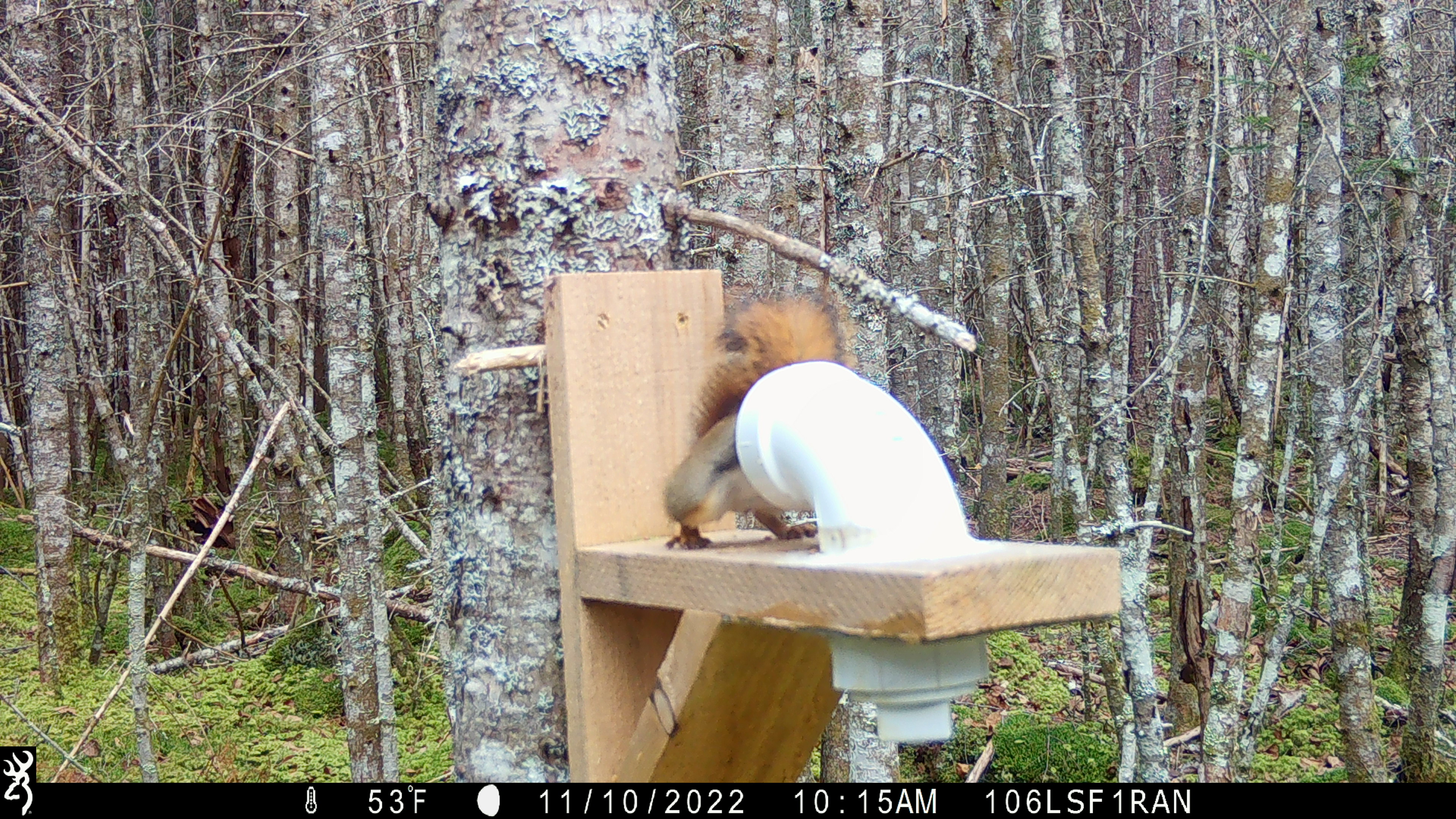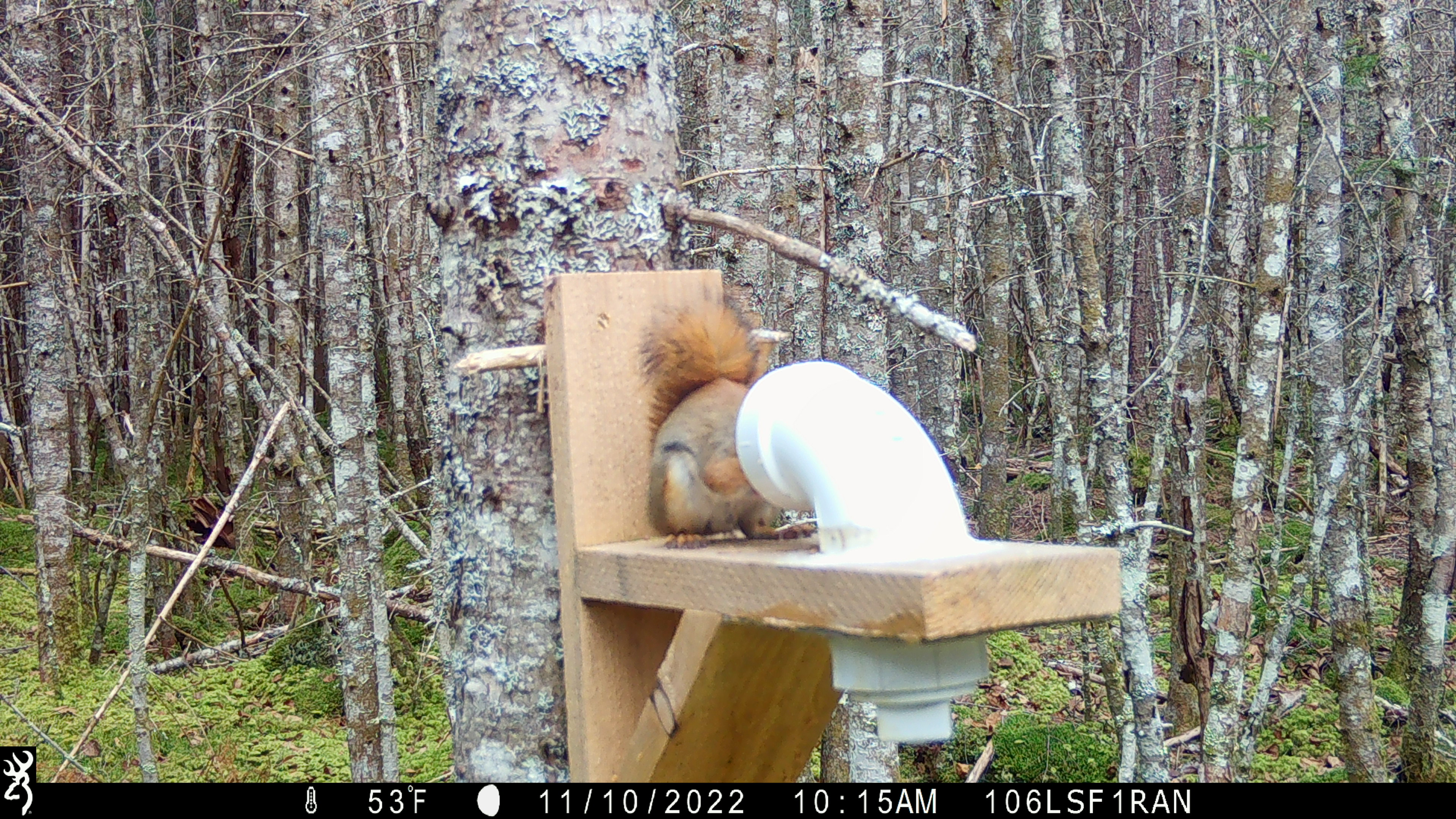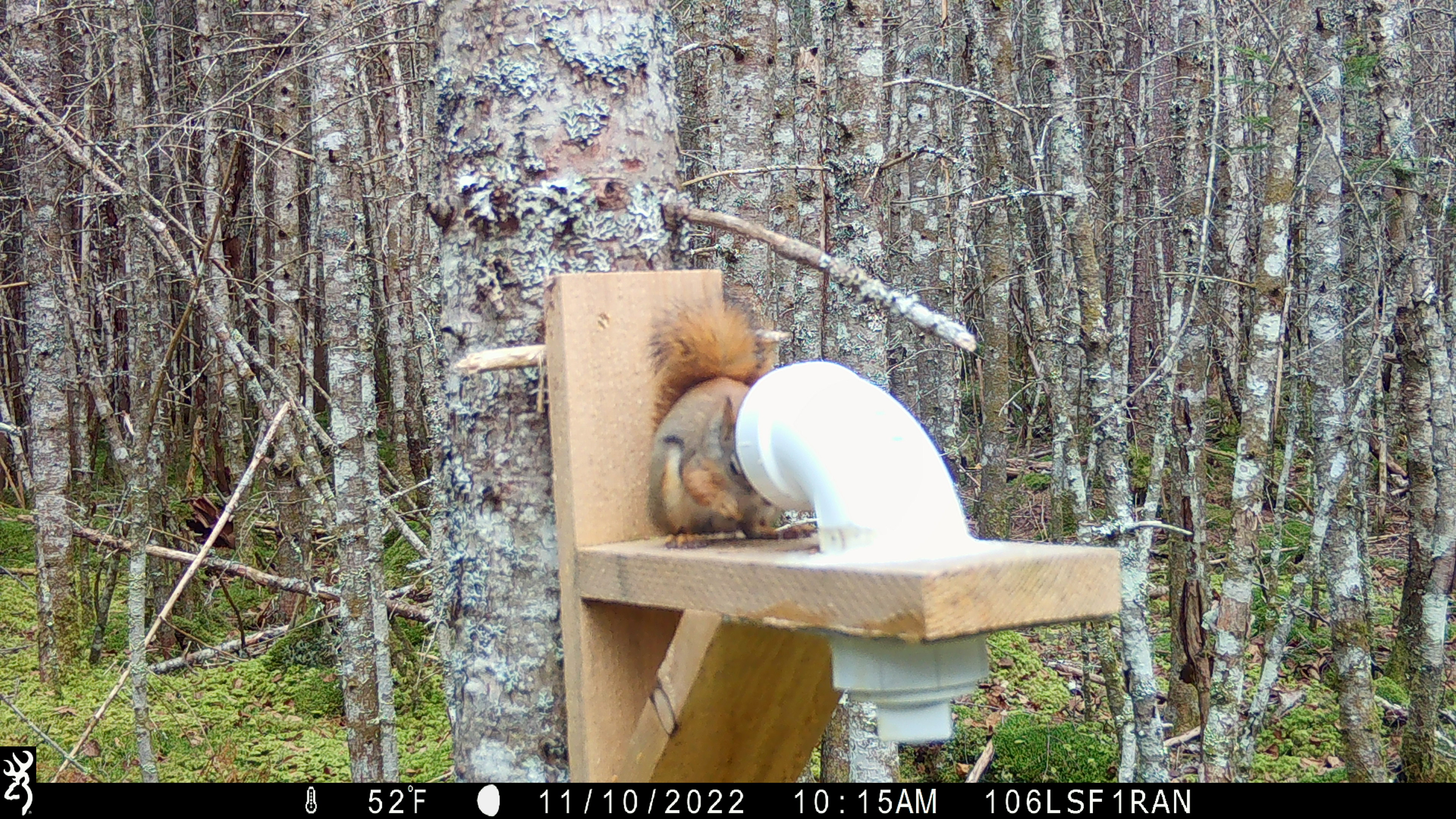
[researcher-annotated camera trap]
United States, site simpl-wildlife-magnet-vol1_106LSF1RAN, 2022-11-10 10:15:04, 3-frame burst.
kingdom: Animalia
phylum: Chordata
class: Mammalia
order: Rodentia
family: Sciuridae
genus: Tamiasciurus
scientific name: Tamiasciurus hudsonicus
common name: red squirrel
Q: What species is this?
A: Red squirrel (Tamiasciurus hudsonicus).